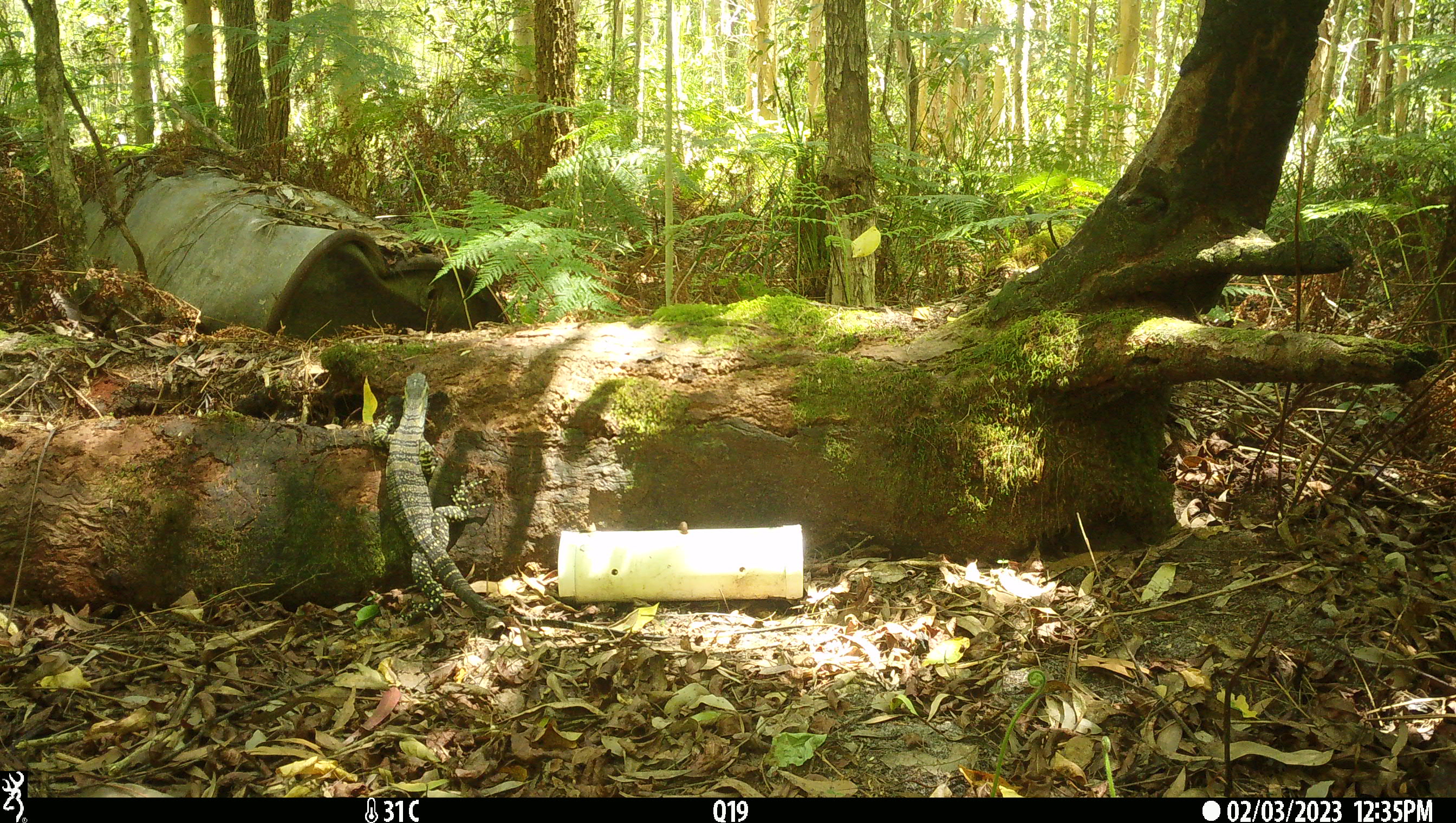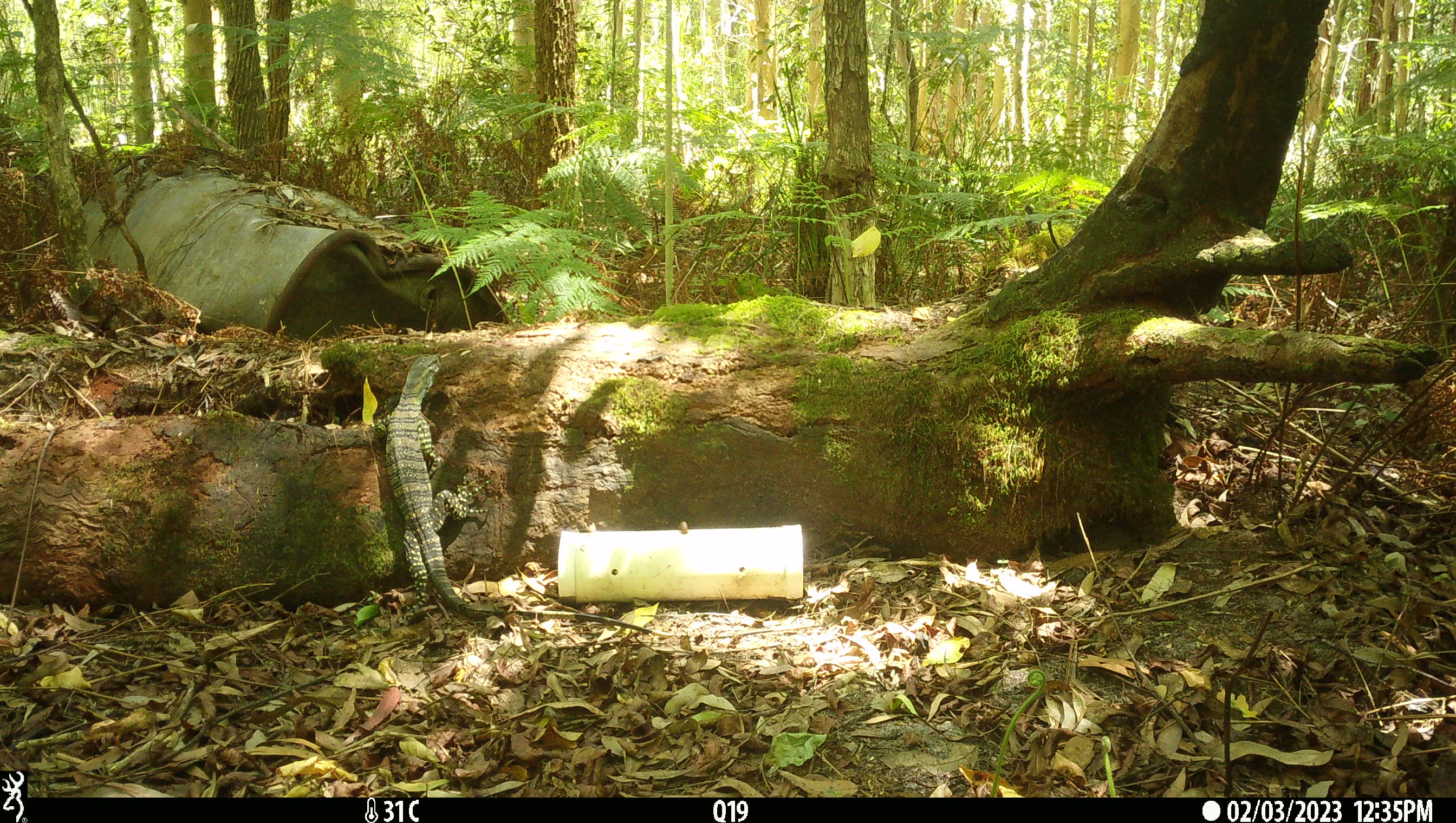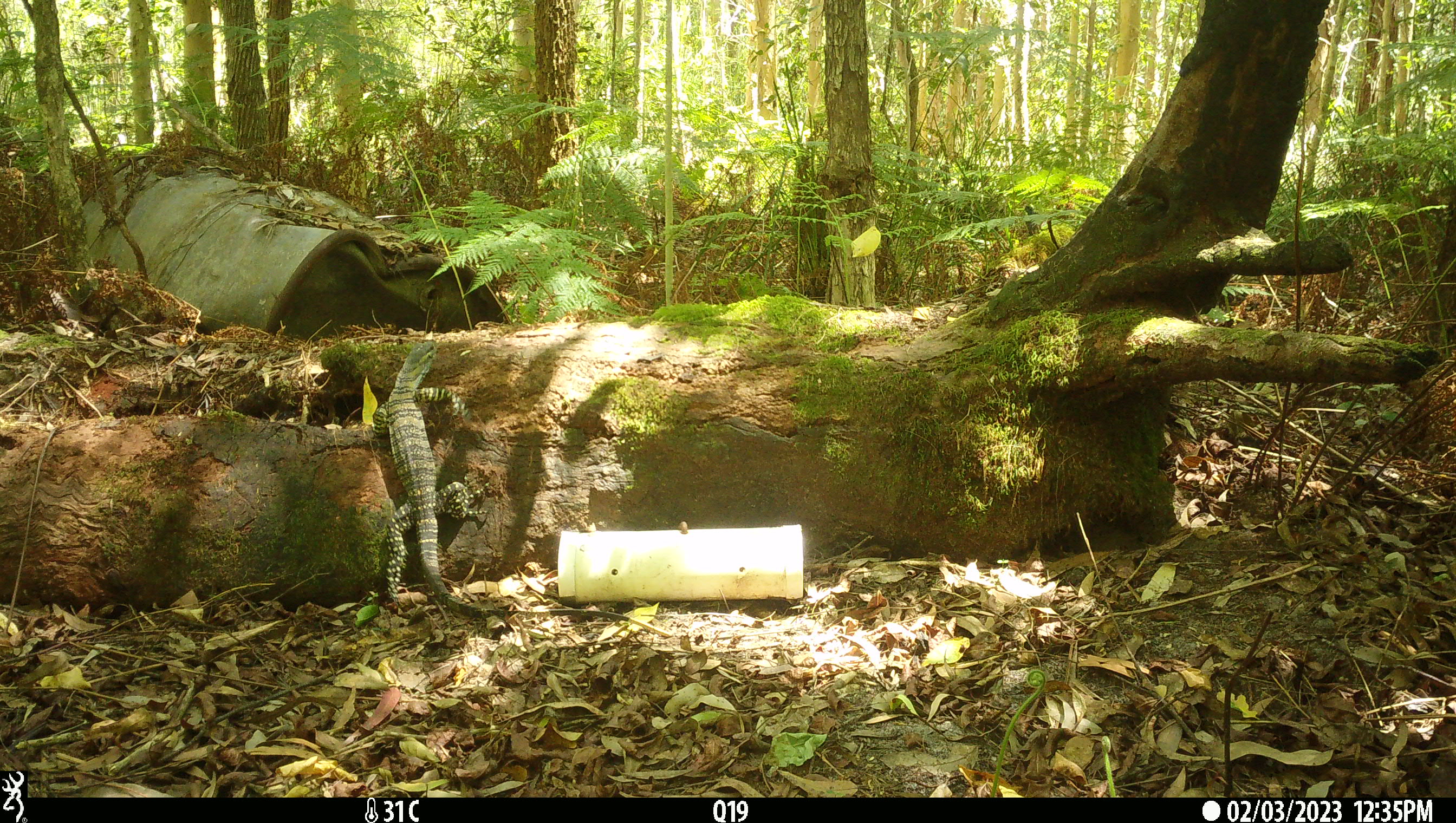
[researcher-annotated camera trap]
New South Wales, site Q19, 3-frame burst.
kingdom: Animalia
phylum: Chordata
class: Reptilia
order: Squamata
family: Varanidae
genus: Varanus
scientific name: Varanus varius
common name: lace monitor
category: goanna